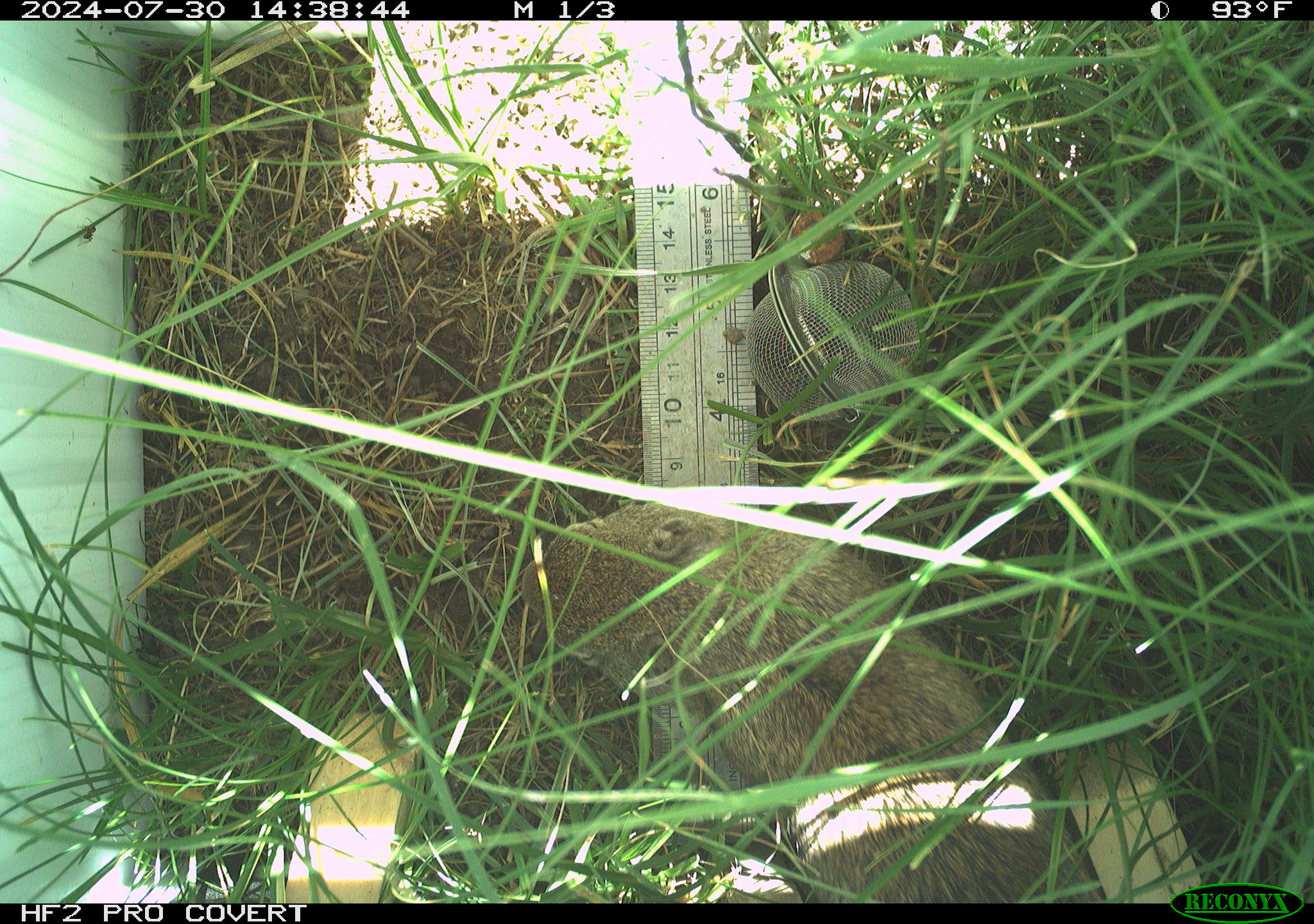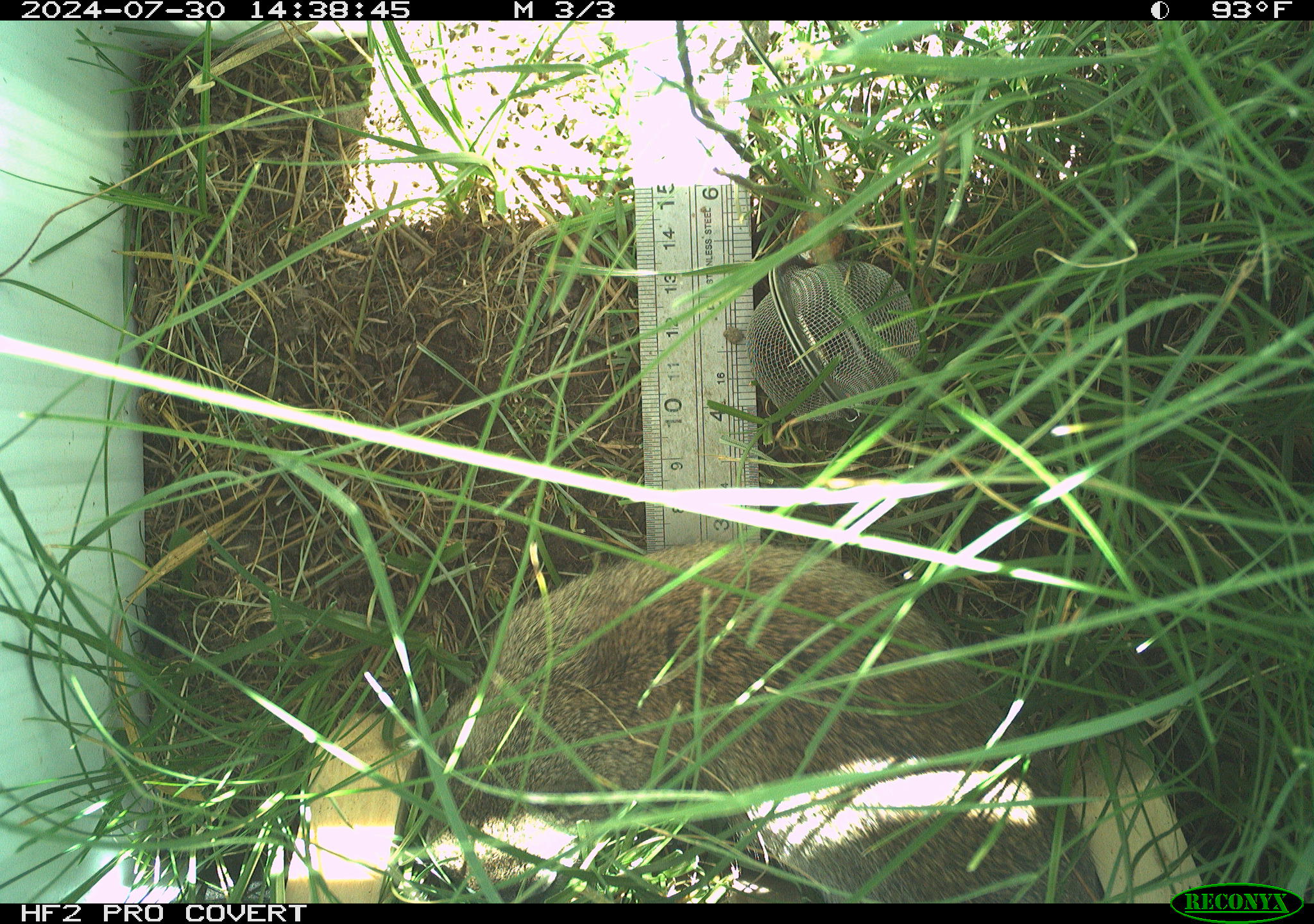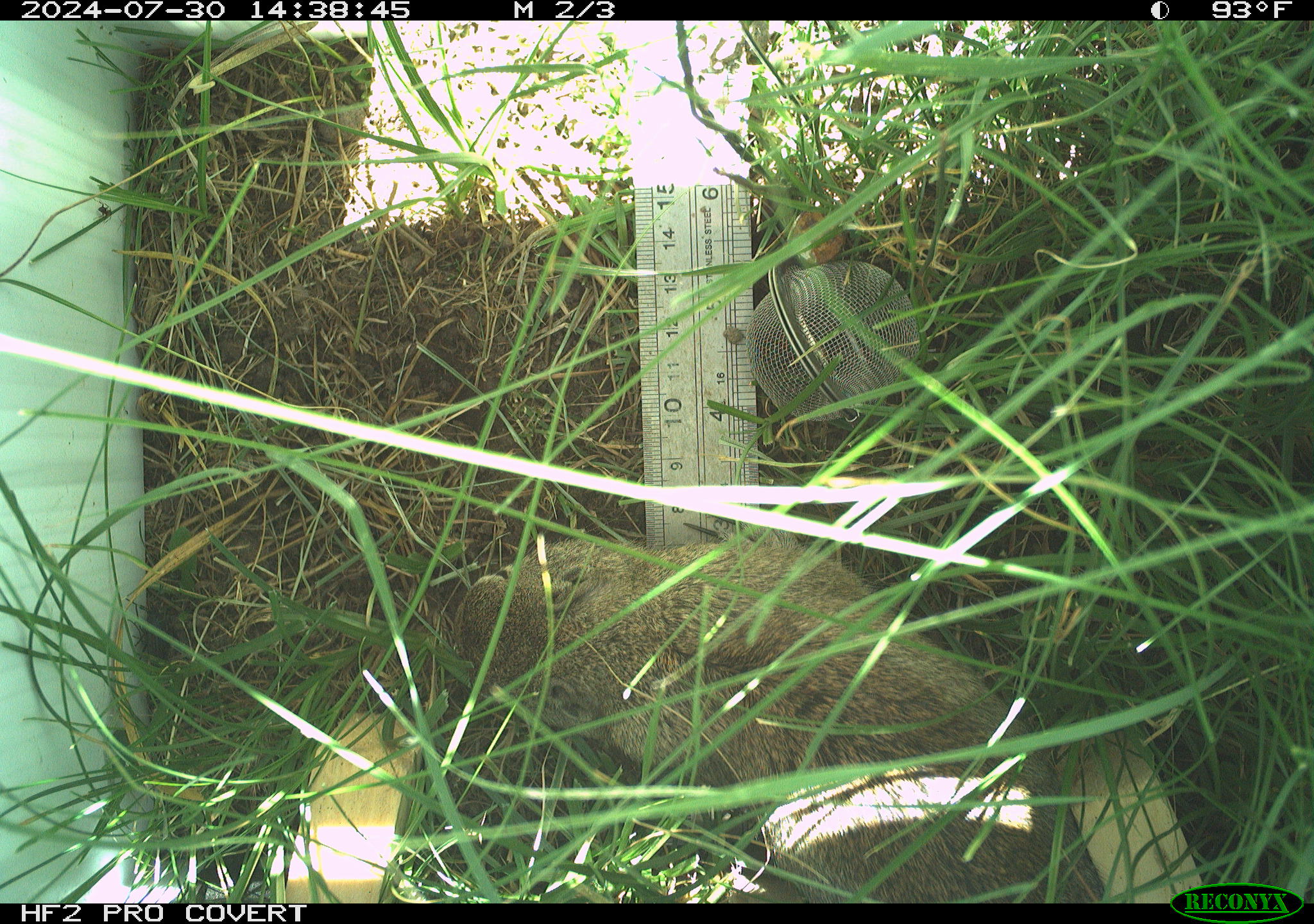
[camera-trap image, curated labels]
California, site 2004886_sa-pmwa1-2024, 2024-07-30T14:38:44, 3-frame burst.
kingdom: Animalia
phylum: Chordata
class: Mammalia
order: Rodentia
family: Sciuridae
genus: Urocitellus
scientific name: Urocitellus beldingi beldingi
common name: belding's ground squirrel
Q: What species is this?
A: Belding's ground squirrel (Urocitellus beldingi beldingi).